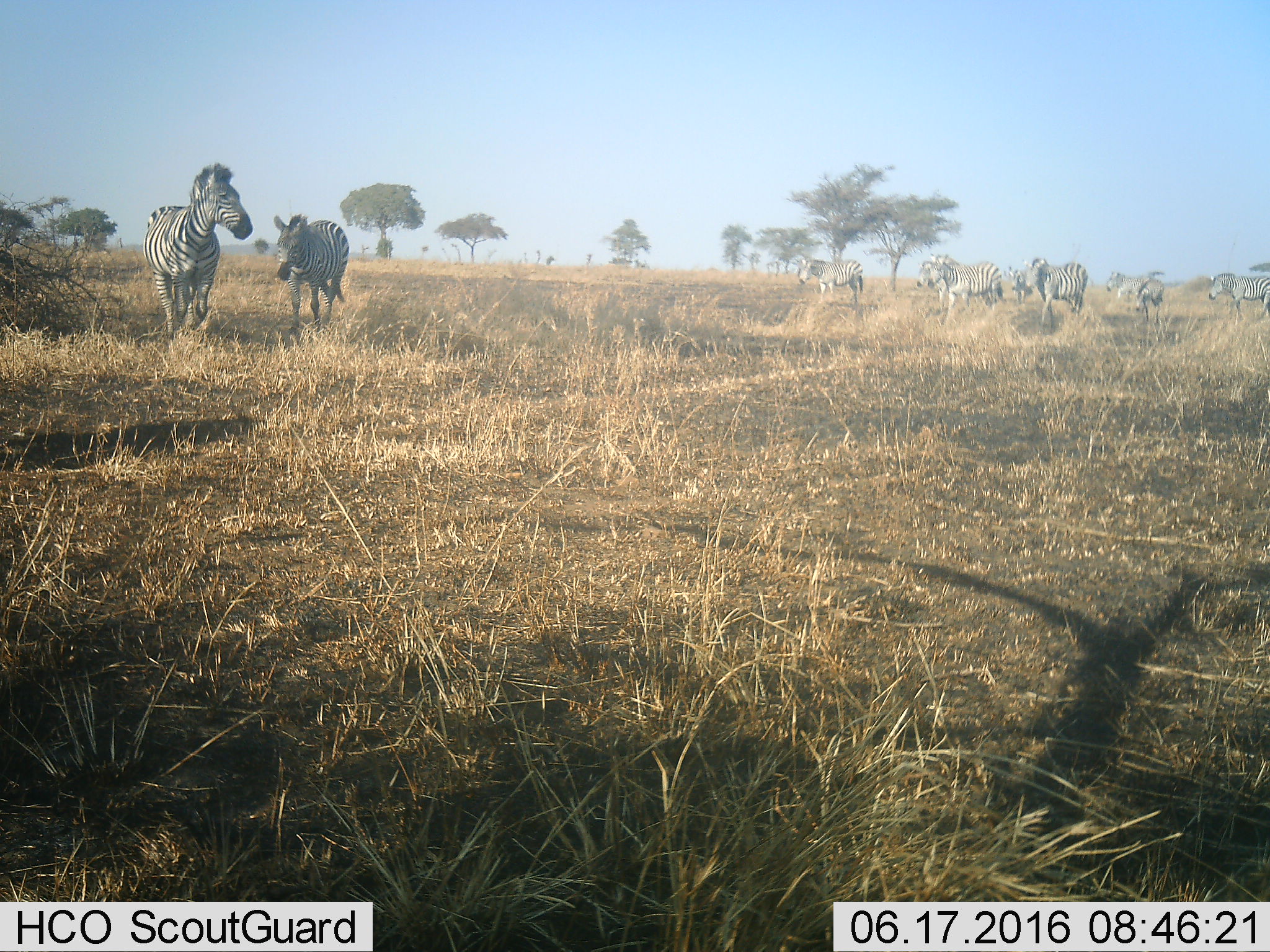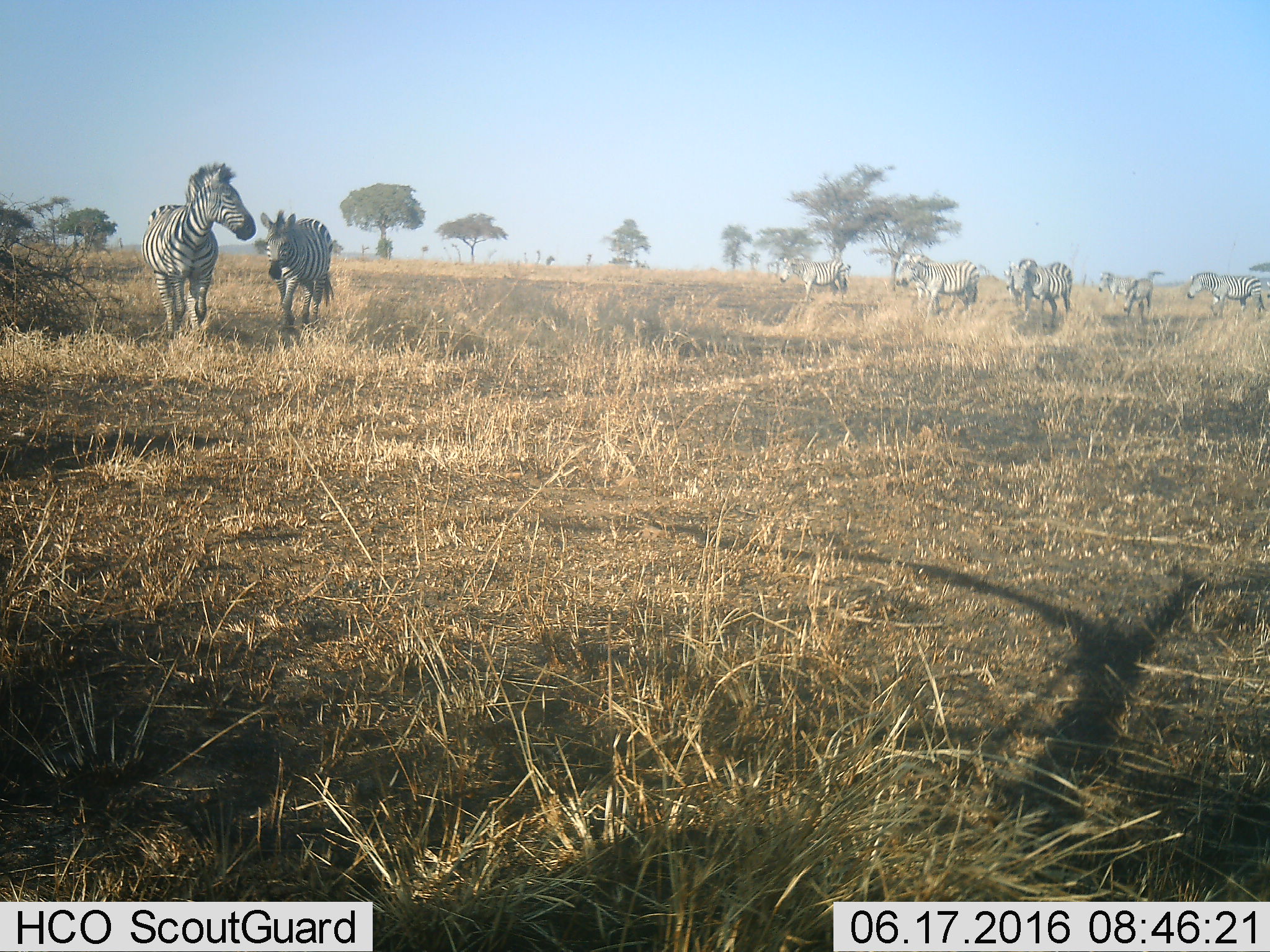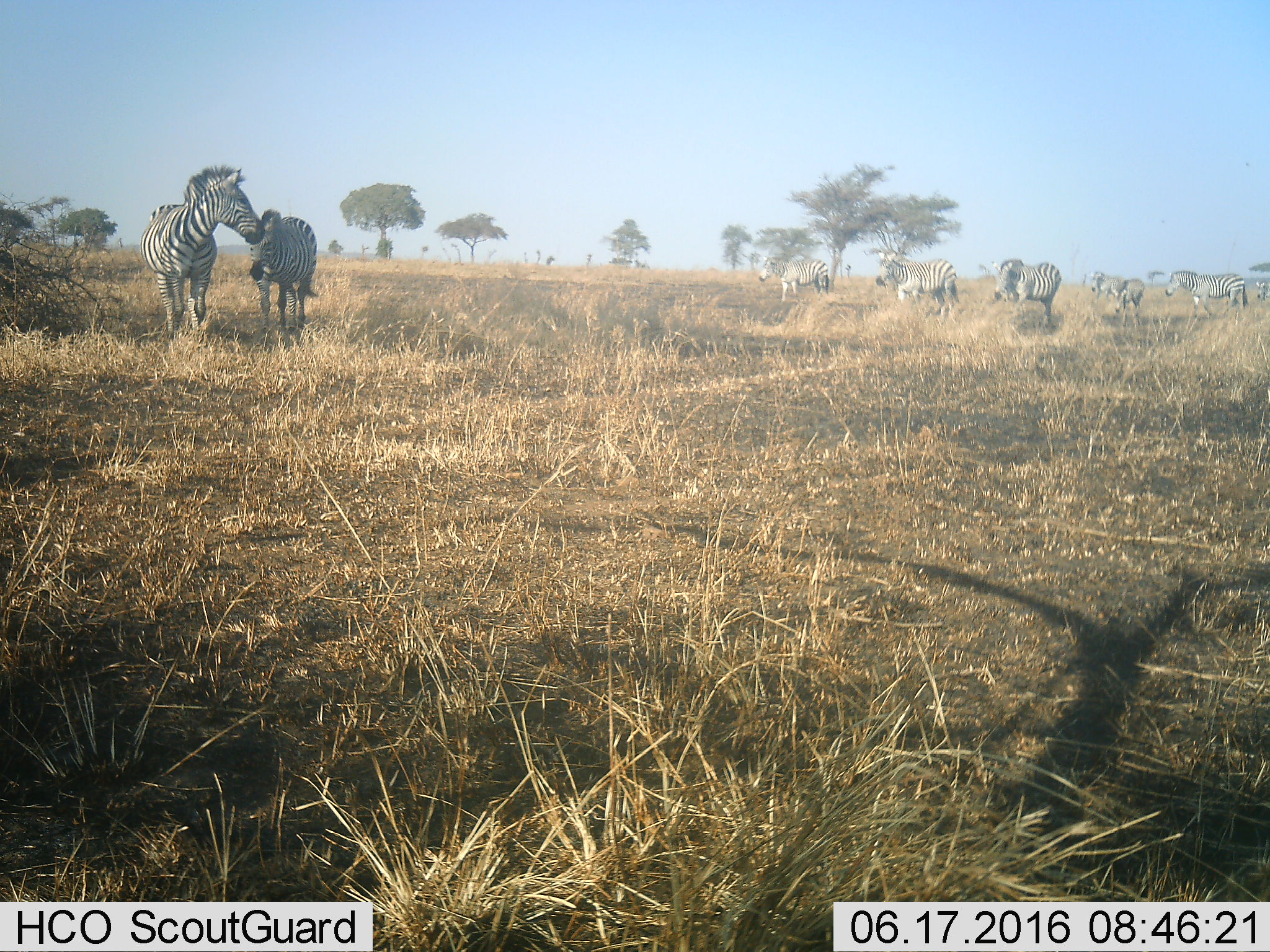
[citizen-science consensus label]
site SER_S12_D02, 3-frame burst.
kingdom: Animalia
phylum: Chordata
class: Mammalia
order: Perissodactyla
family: Equidae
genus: Equus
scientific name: Equus quagga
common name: plains zebra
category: zebraplains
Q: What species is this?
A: Zebraplains (plains zebra) (Equus quagga).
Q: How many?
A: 9.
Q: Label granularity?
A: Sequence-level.